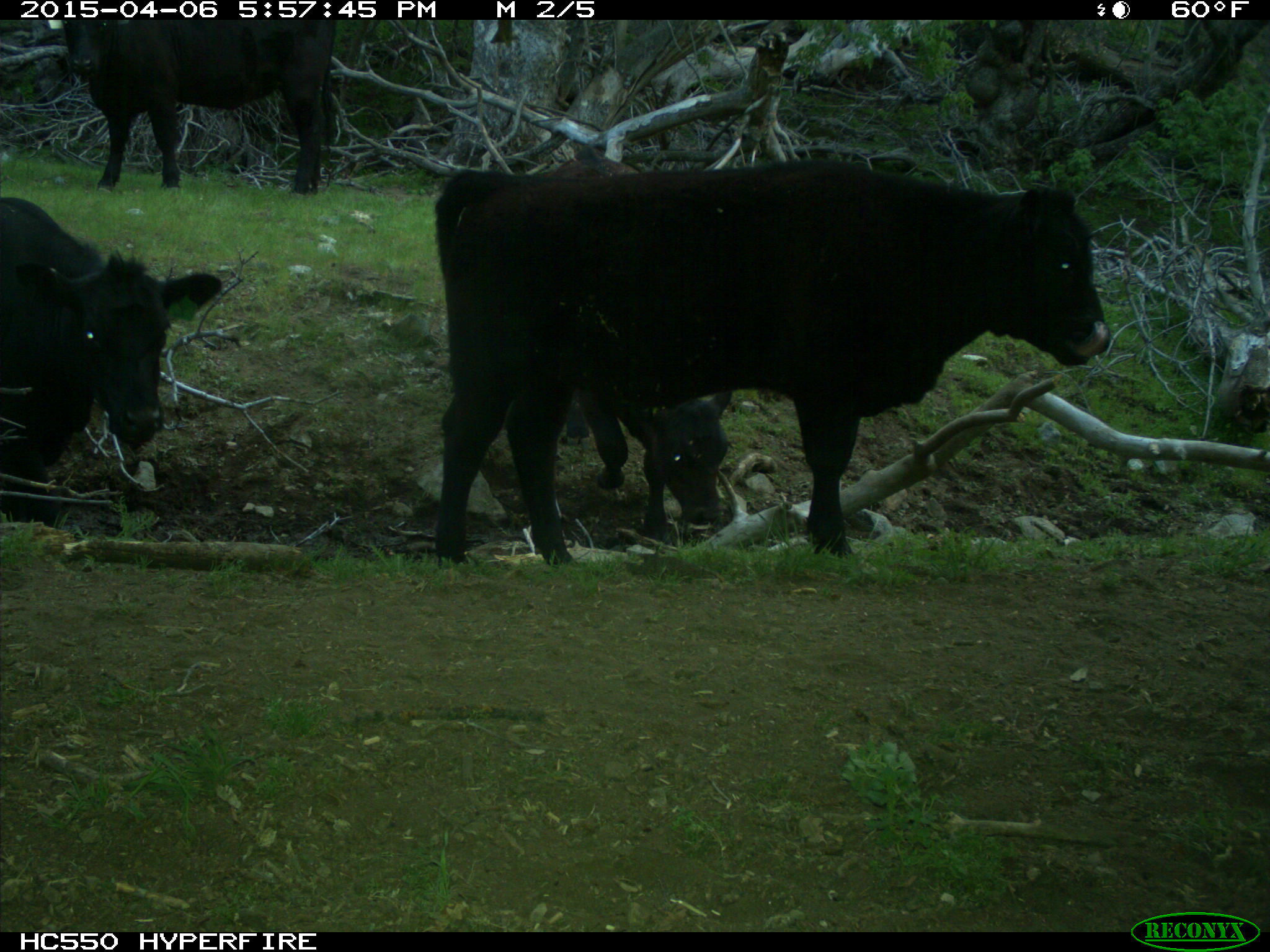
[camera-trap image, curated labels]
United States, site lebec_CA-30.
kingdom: Animalia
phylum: Chordata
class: Mammalia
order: Artiodactyla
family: Bovidae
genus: Bos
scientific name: Bos taurus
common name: domestic cow